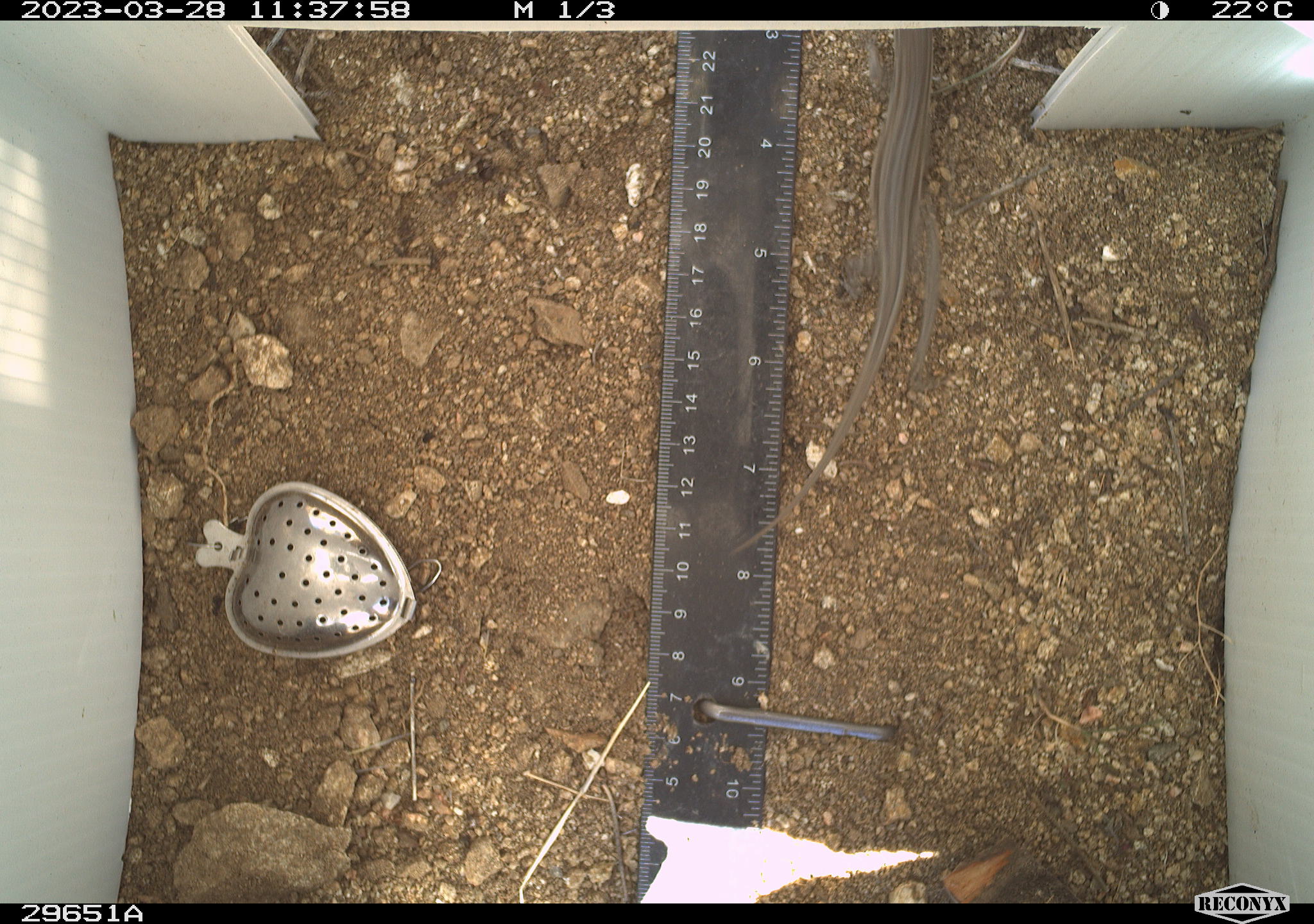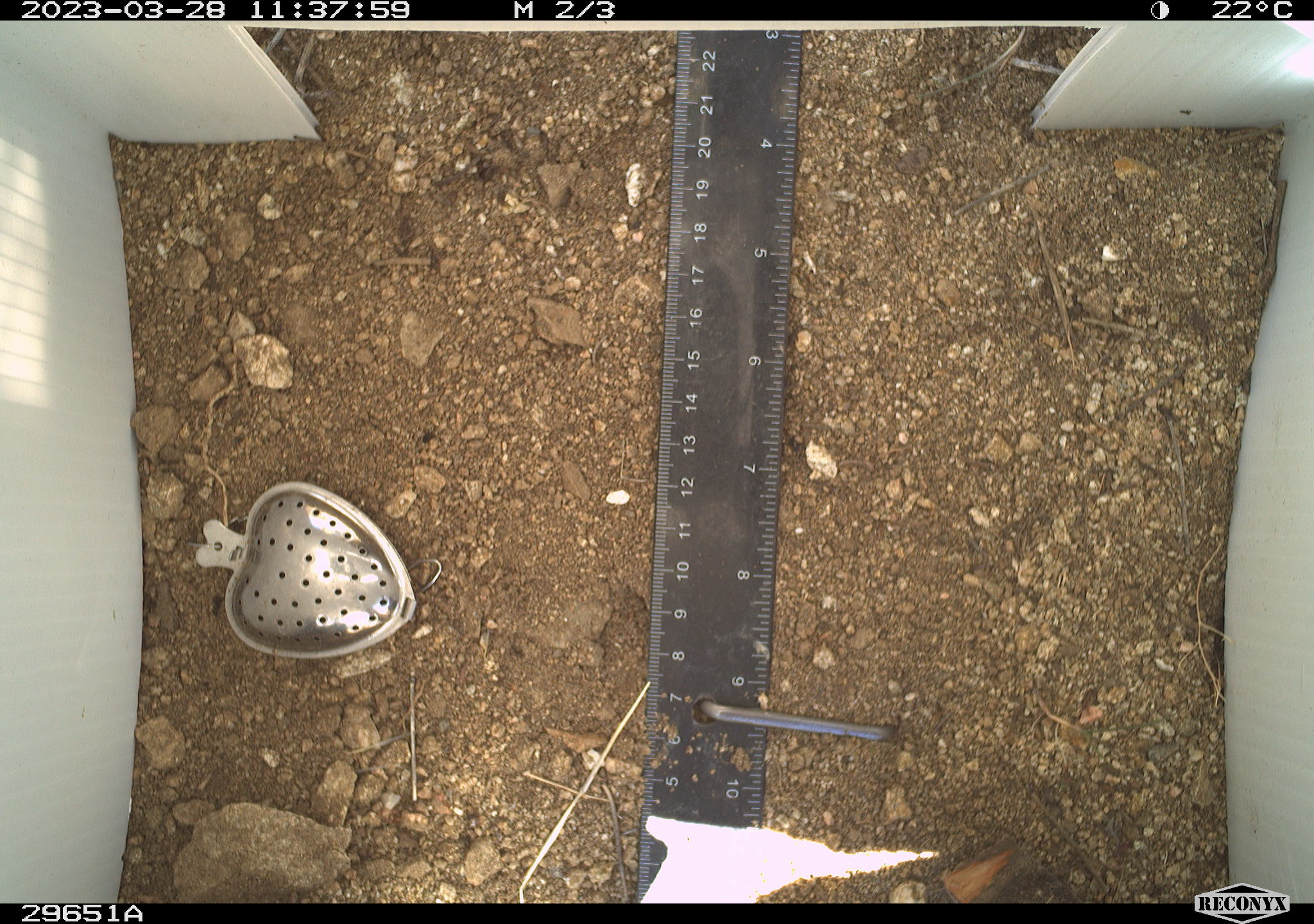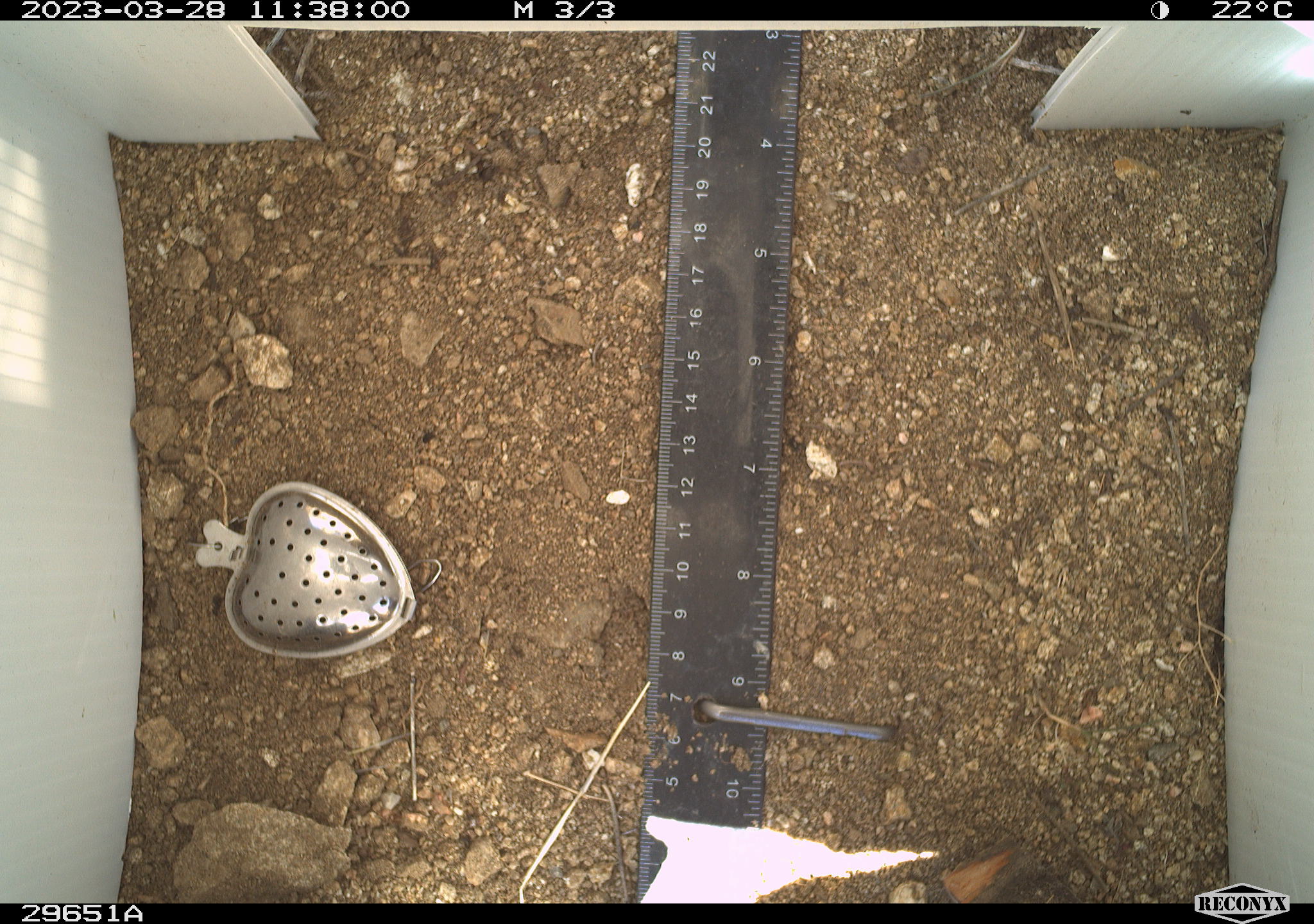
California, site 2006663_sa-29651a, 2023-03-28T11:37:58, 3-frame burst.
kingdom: Animalia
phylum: Chordata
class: Reptilia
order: Squamata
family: Phrynosomatidae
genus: Sceloporus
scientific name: Sceloporus graciosus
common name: common sagebrush lizard